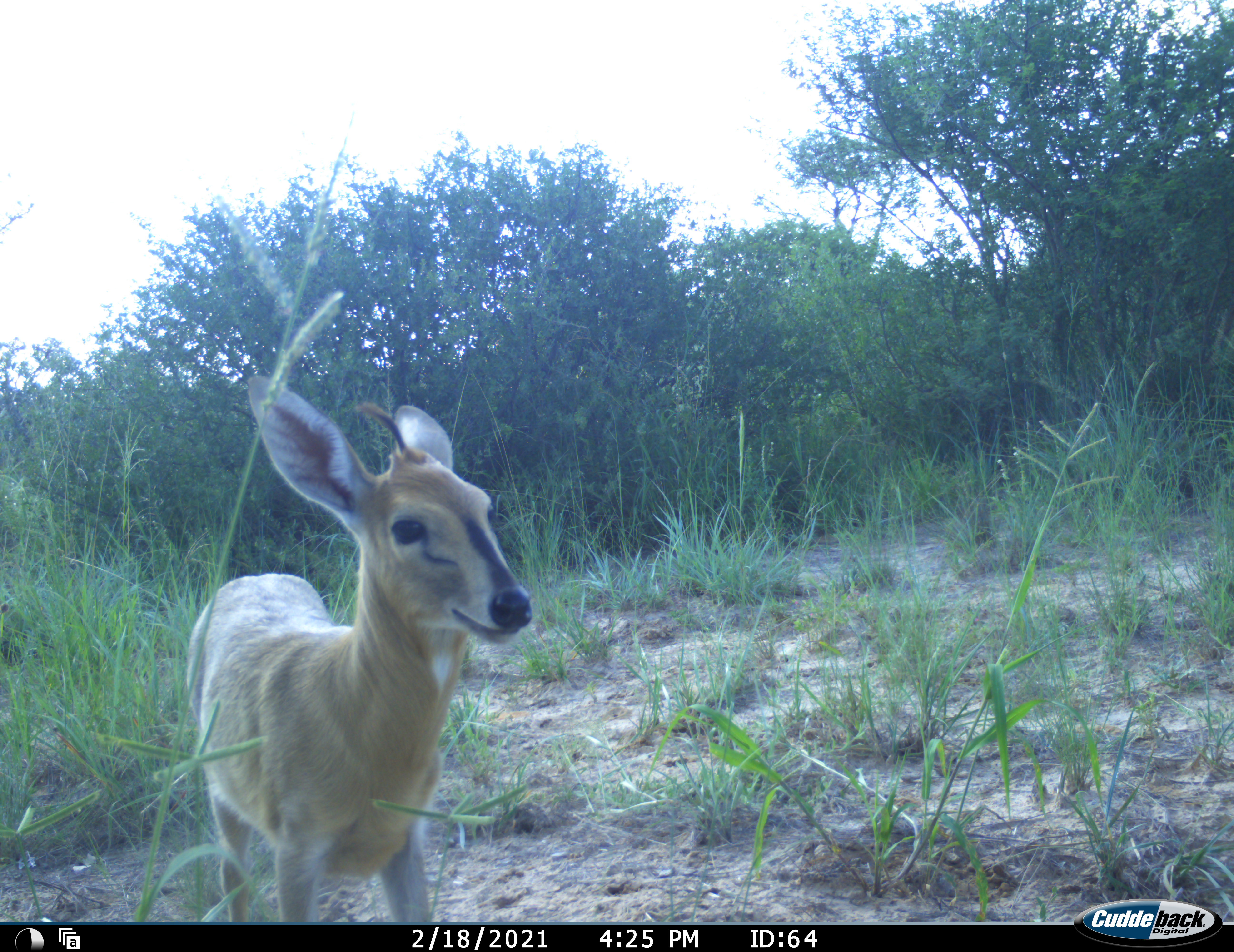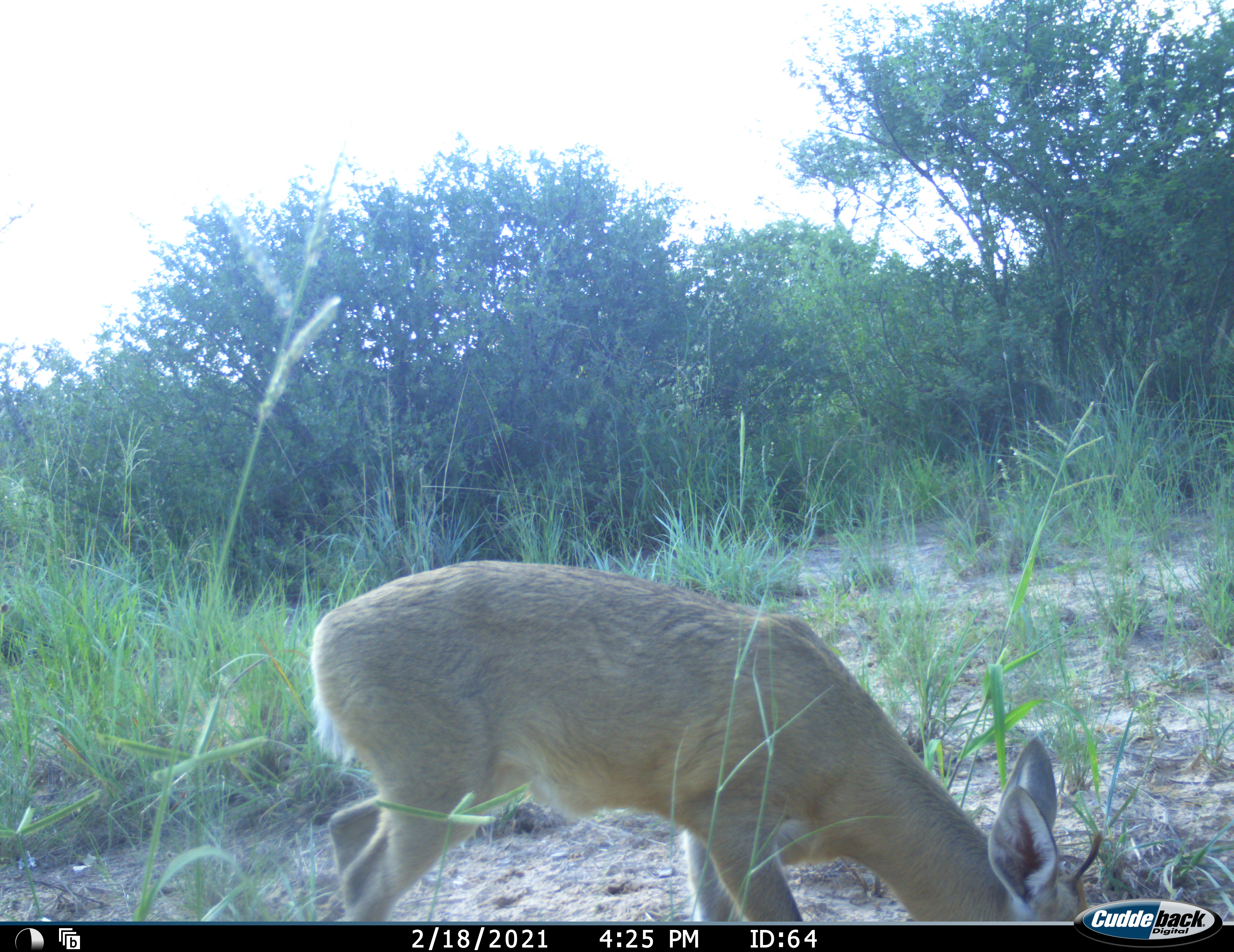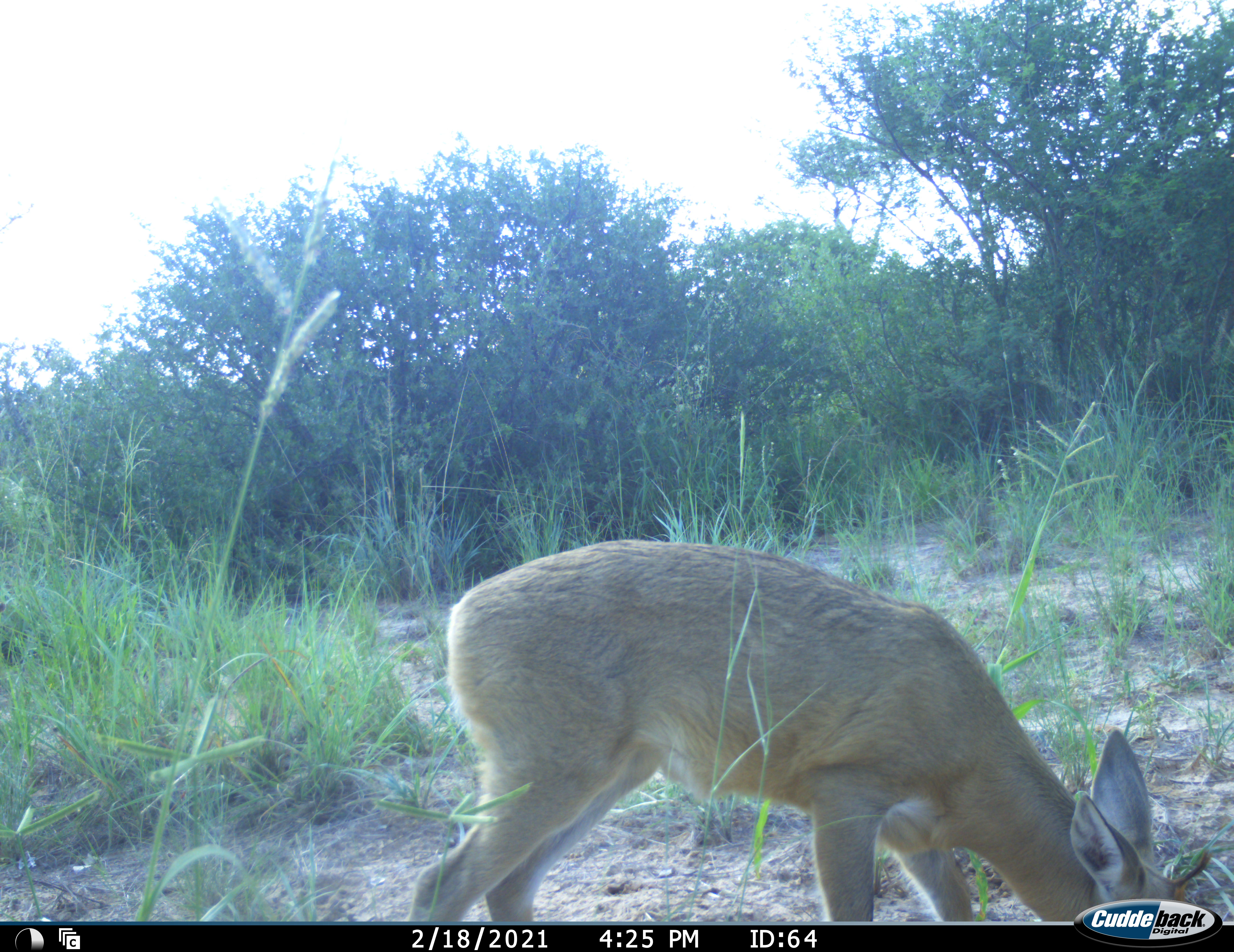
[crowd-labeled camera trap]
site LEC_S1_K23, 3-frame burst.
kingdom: Animalia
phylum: Chordata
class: Mammalia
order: Artiodactyla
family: Bovidae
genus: Sylvicapra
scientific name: Sylvicapra grimmia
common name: common duiker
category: duikercommongrey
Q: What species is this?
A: Duikercommongrey (common duiker) (Sylvicapra grimmia).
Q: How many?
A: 1.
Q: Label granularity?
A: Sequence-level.